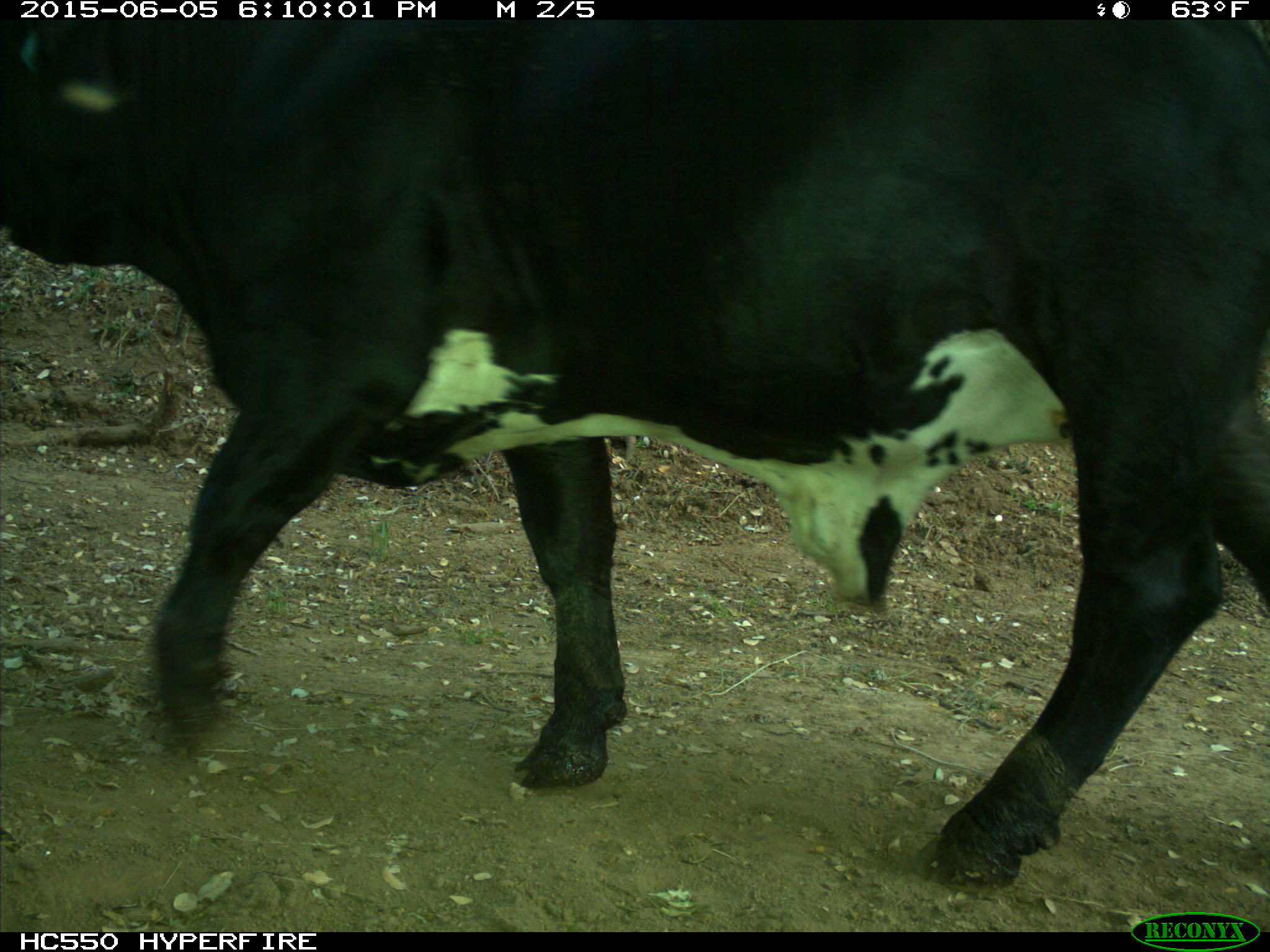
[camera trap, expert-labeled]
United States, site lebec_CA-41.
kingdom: Animalia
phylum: Chordata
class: Mammalia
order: Artiodactyla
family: Bovidae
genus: Bos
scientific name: Bos taurus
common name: domestic cow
Bos taurus (domestic cow).